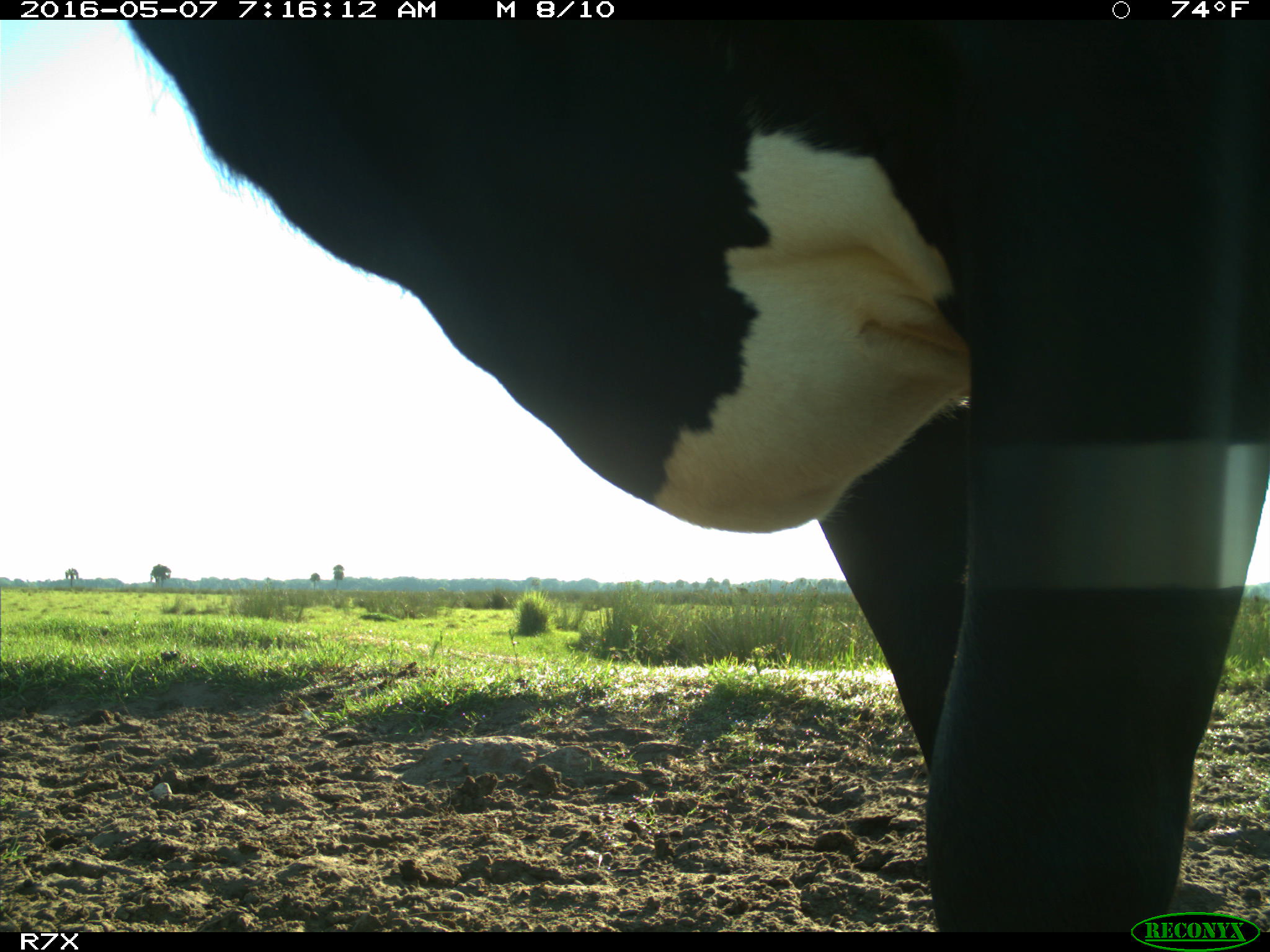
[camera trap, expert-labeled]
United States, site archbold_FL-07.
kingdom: Animalia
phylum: Chordata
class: Mammalia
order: Artiodactyla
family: Bovidae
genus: Bos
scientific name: Bos taurus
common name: domestic cow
Bos taurus (domestic cow).